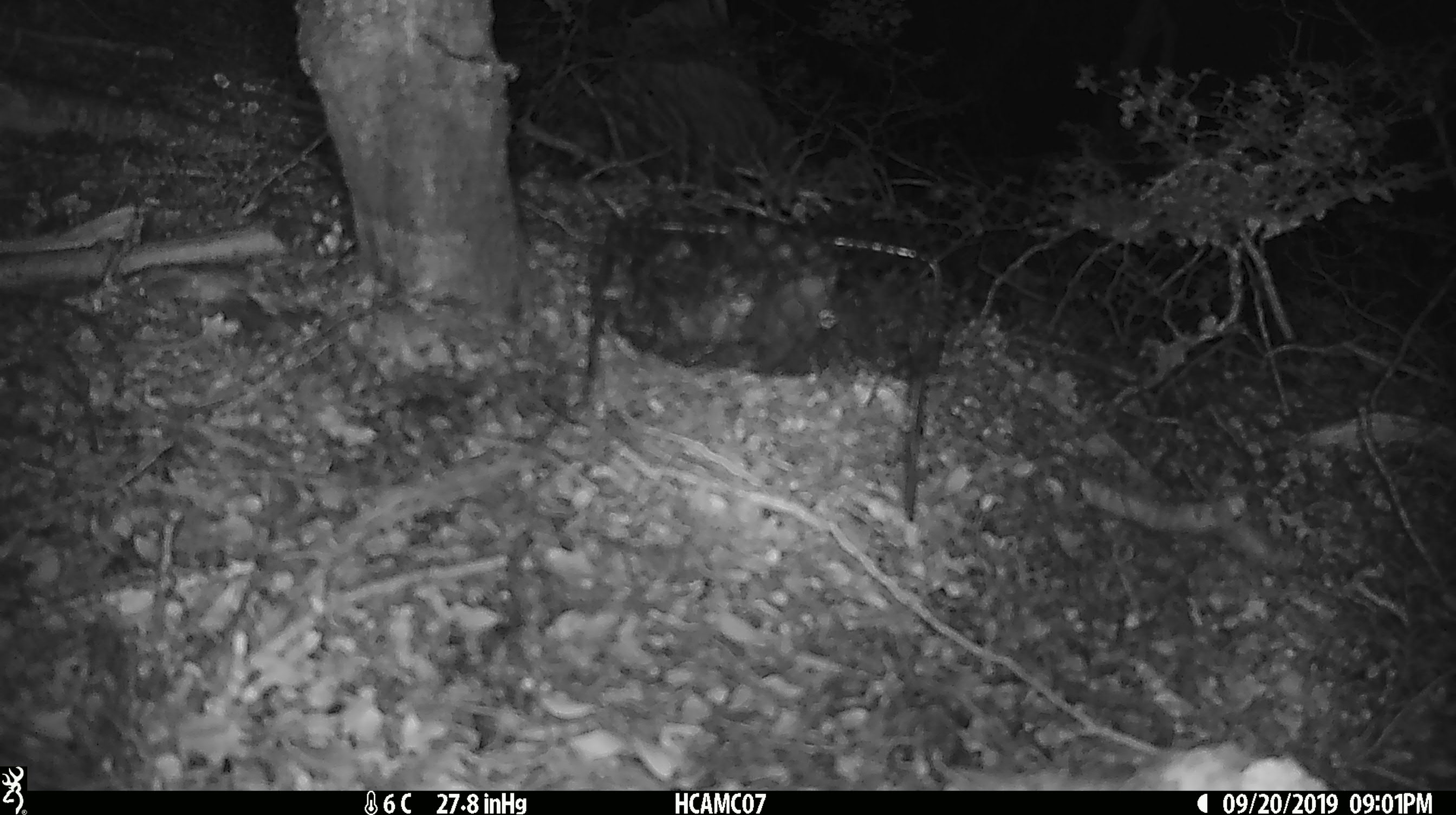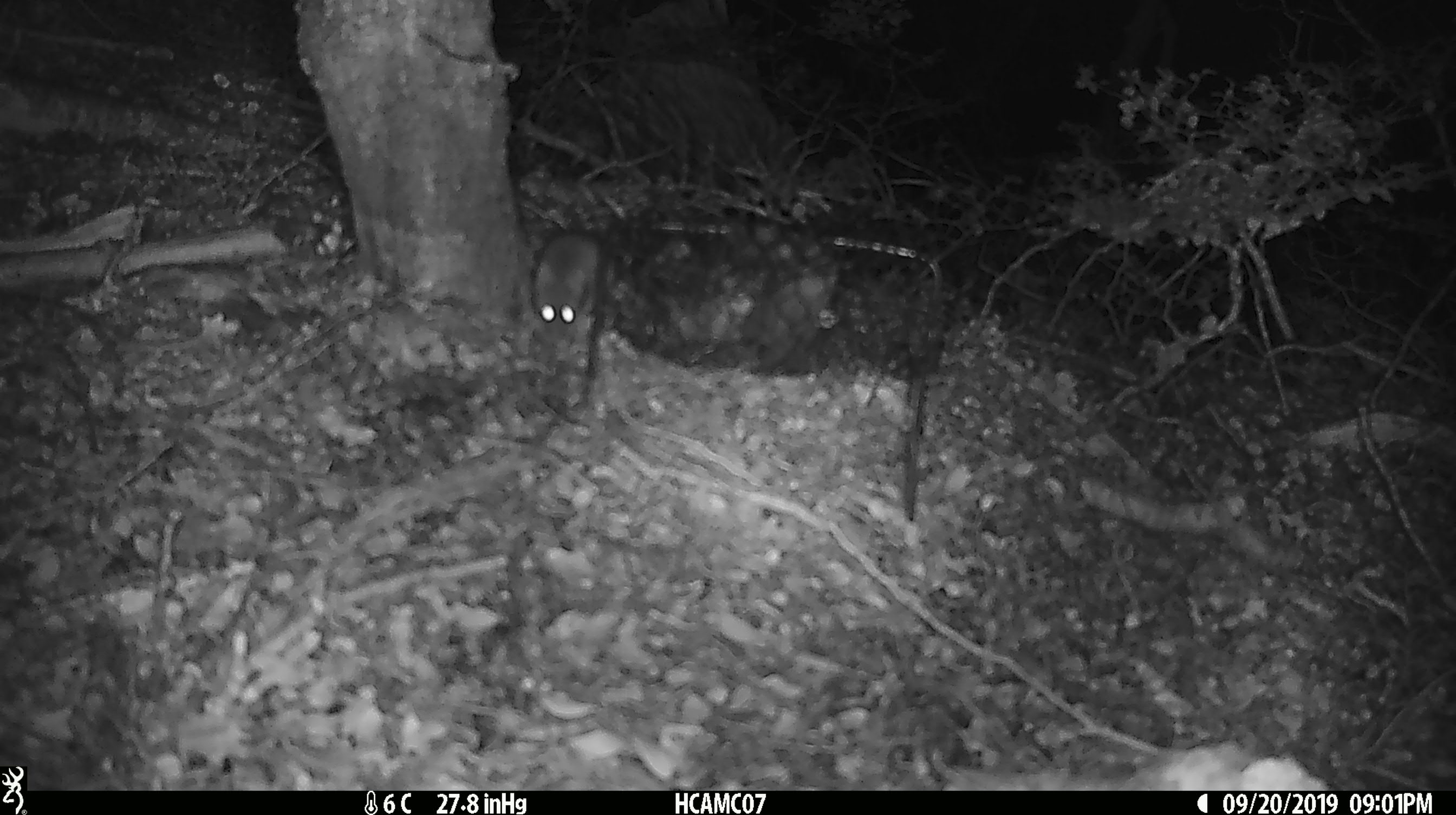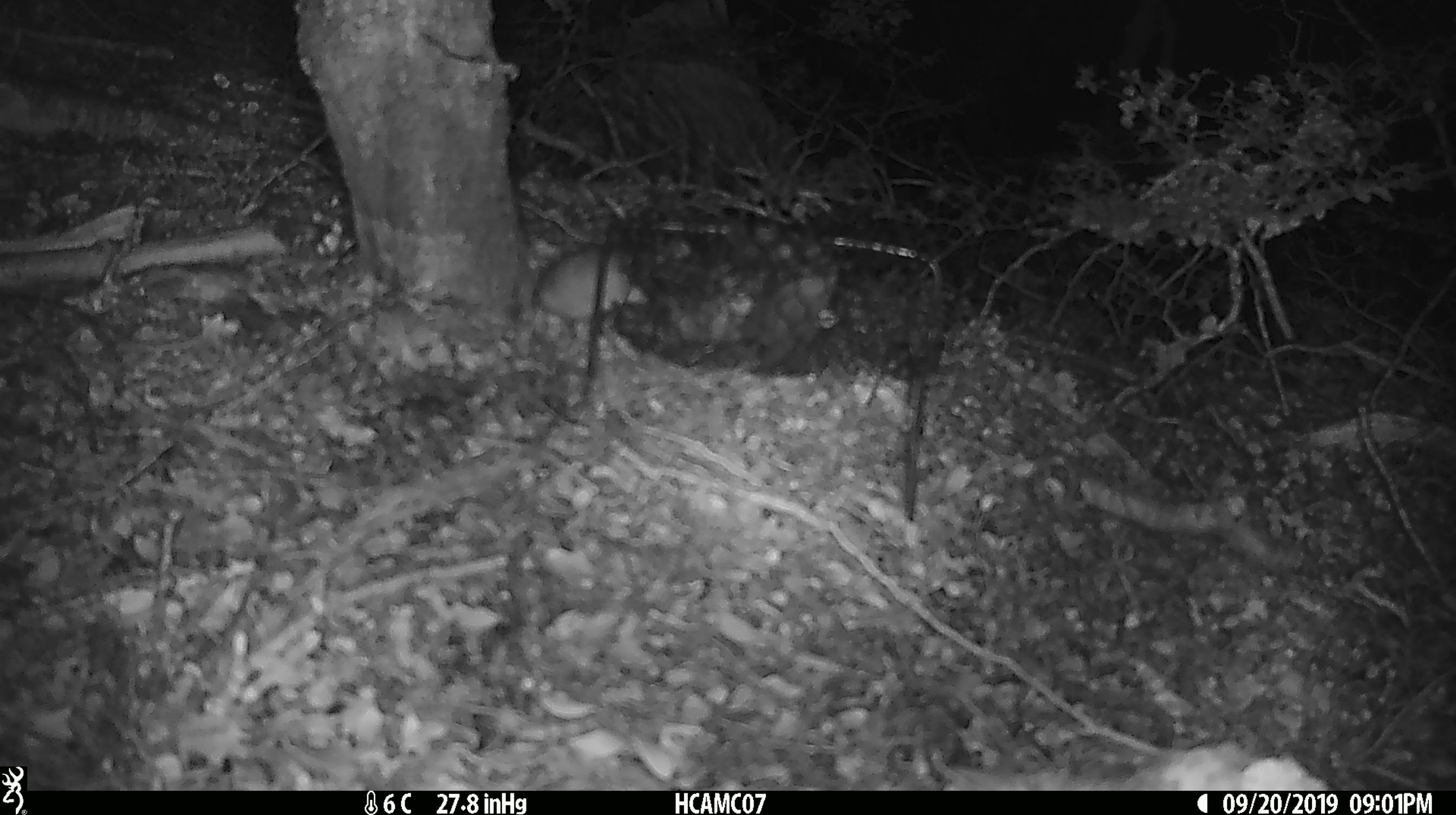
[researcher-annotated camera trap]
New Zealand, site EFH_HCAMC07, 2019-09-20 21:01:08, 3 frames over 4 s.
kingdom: Animalia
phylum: Chordata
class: Mammalia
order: Rodentia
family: Muridae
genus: Mus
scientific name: Mus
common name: mouse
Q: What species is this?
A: Mouse (Mus).